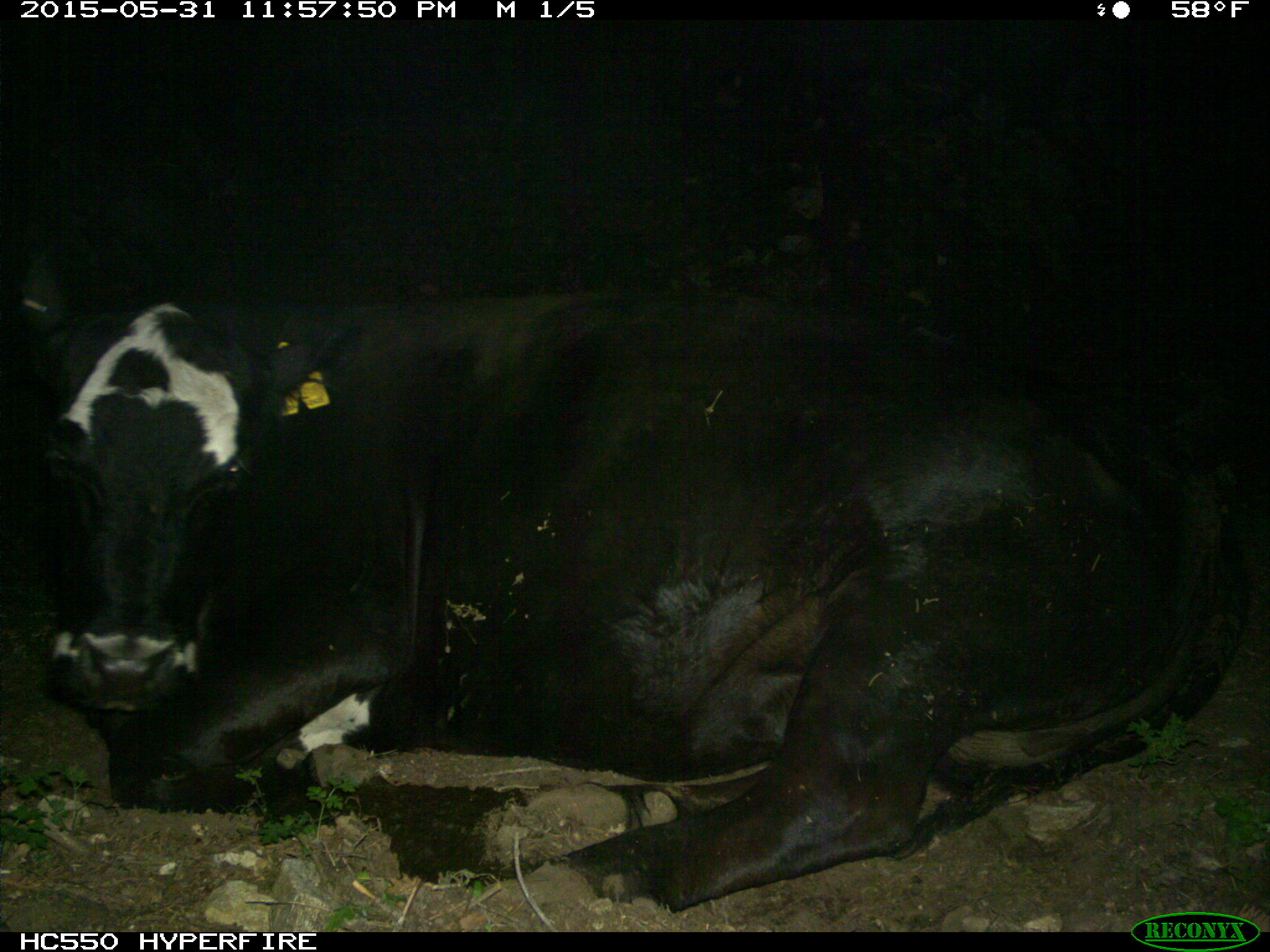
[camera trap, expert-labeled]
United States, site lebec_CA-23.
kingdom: Animalia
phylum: Chordata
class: Mammalia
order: Artiodactyla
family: Bovidae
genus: Bos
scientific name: Bos taurus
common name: domestic cow